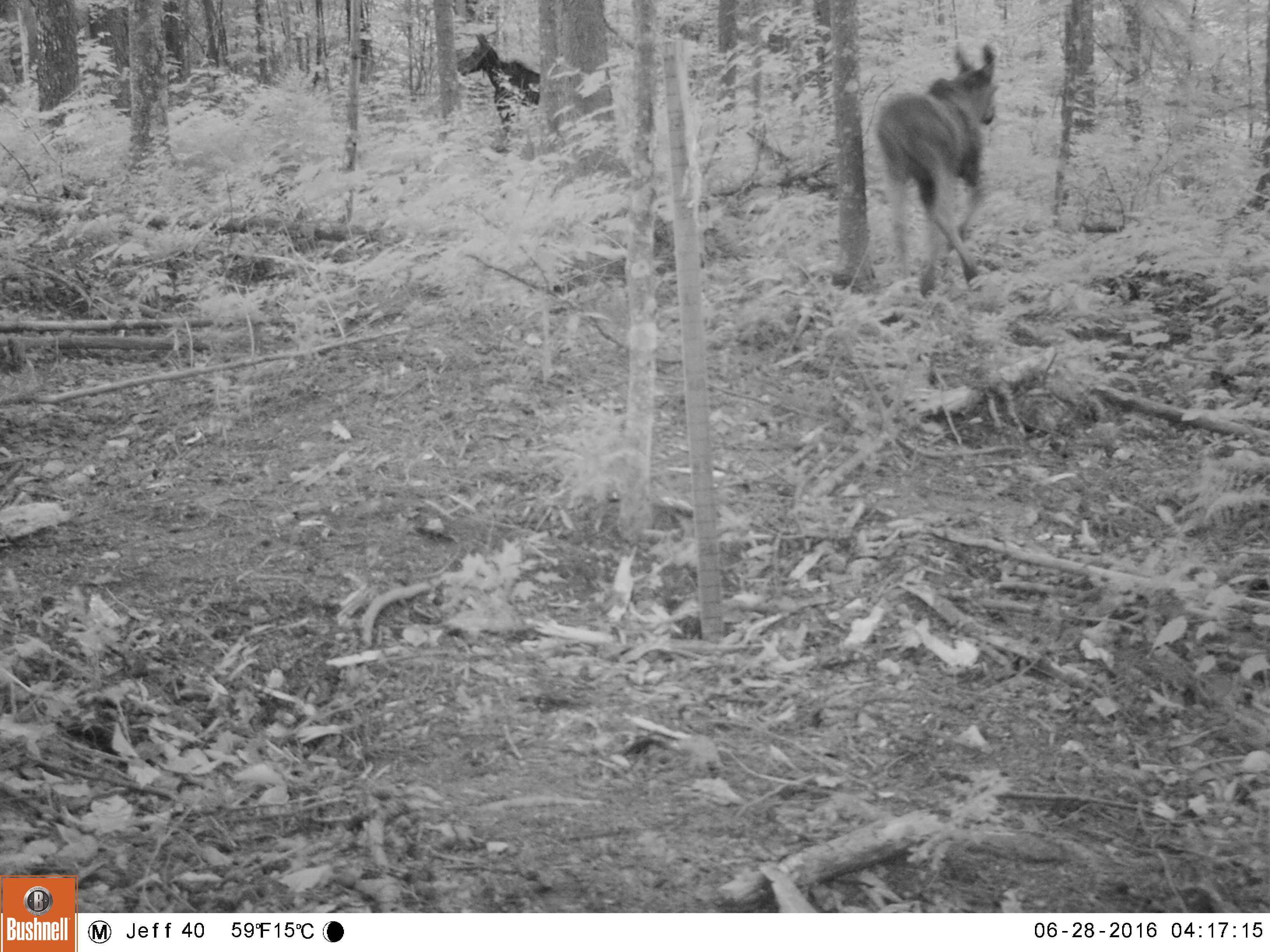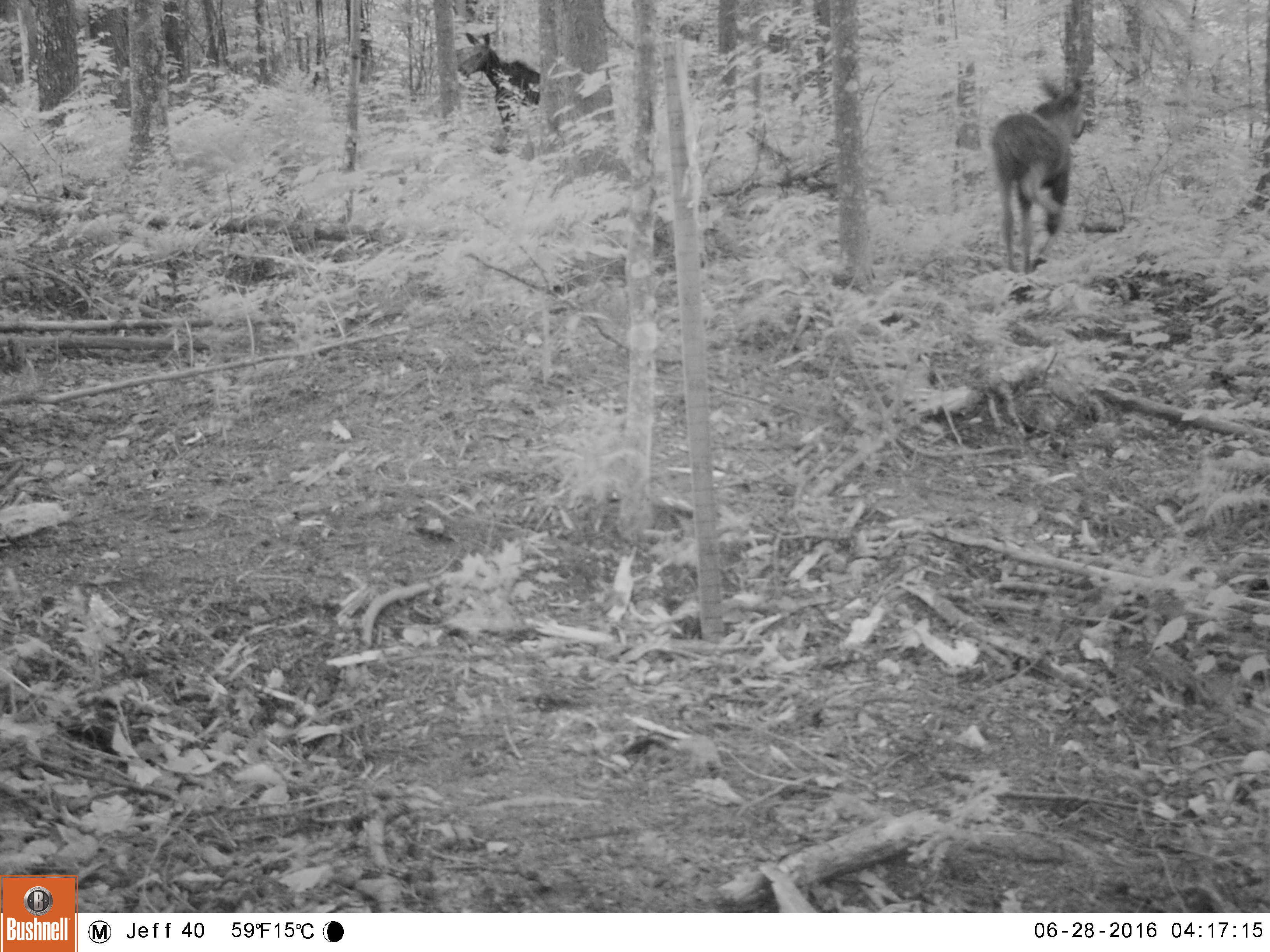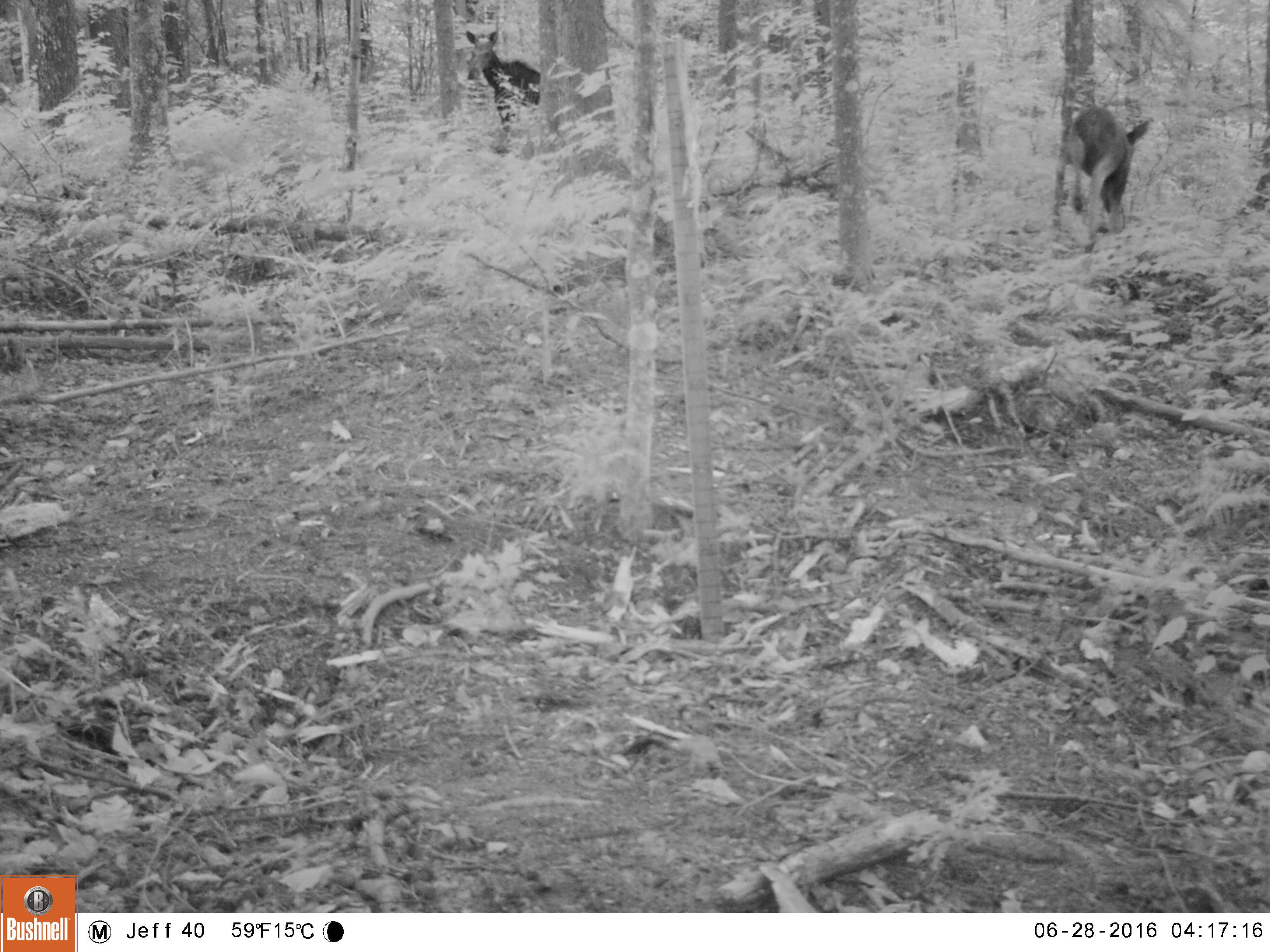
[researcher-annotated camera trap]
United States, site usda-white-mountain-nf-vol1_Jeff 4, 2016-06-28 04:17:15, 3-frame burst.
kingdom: Animalia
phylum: Chordata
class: Mammalia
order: Artiodactyla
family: Cervidae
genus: Alces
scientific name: Alces alces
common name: moose